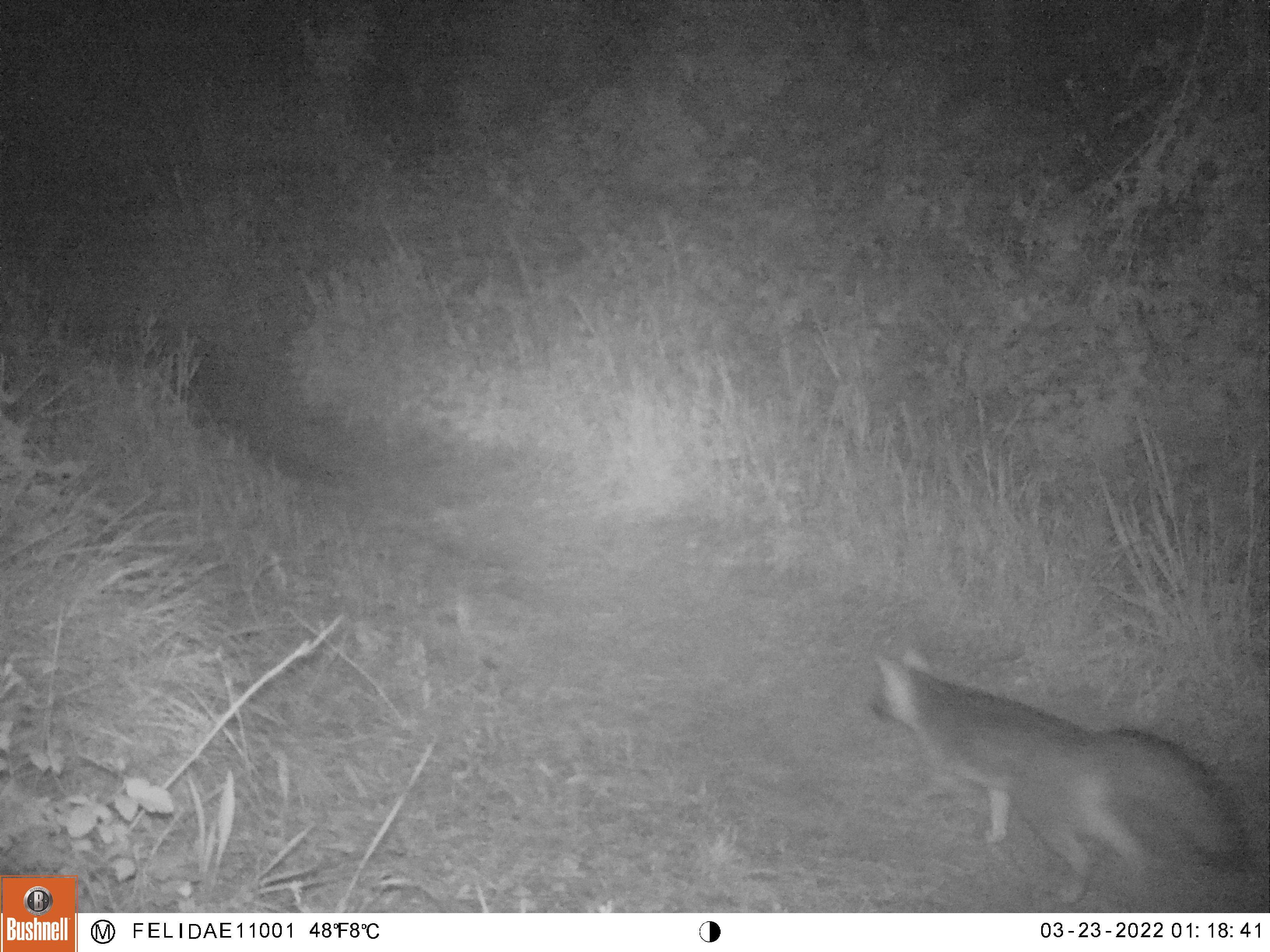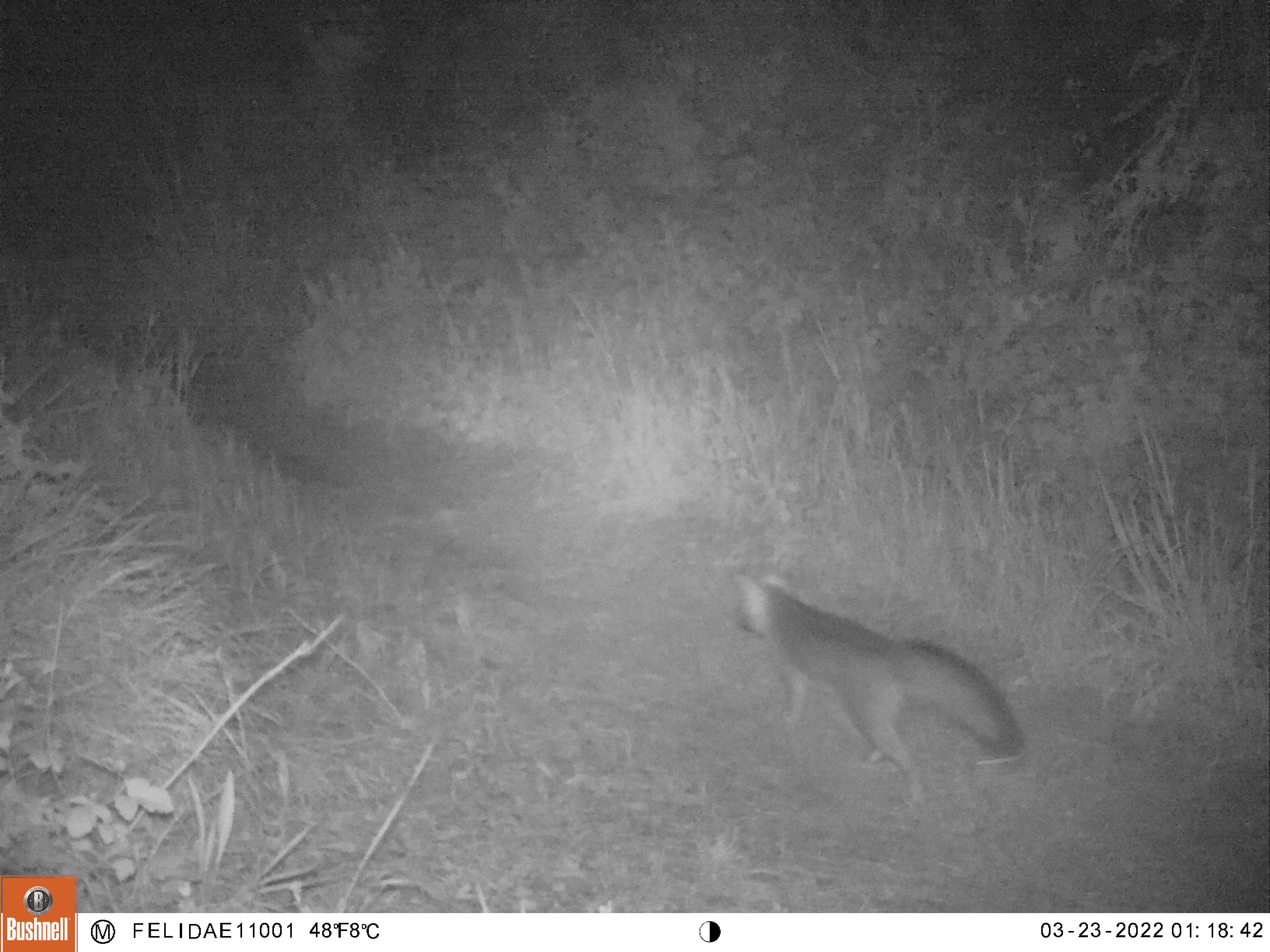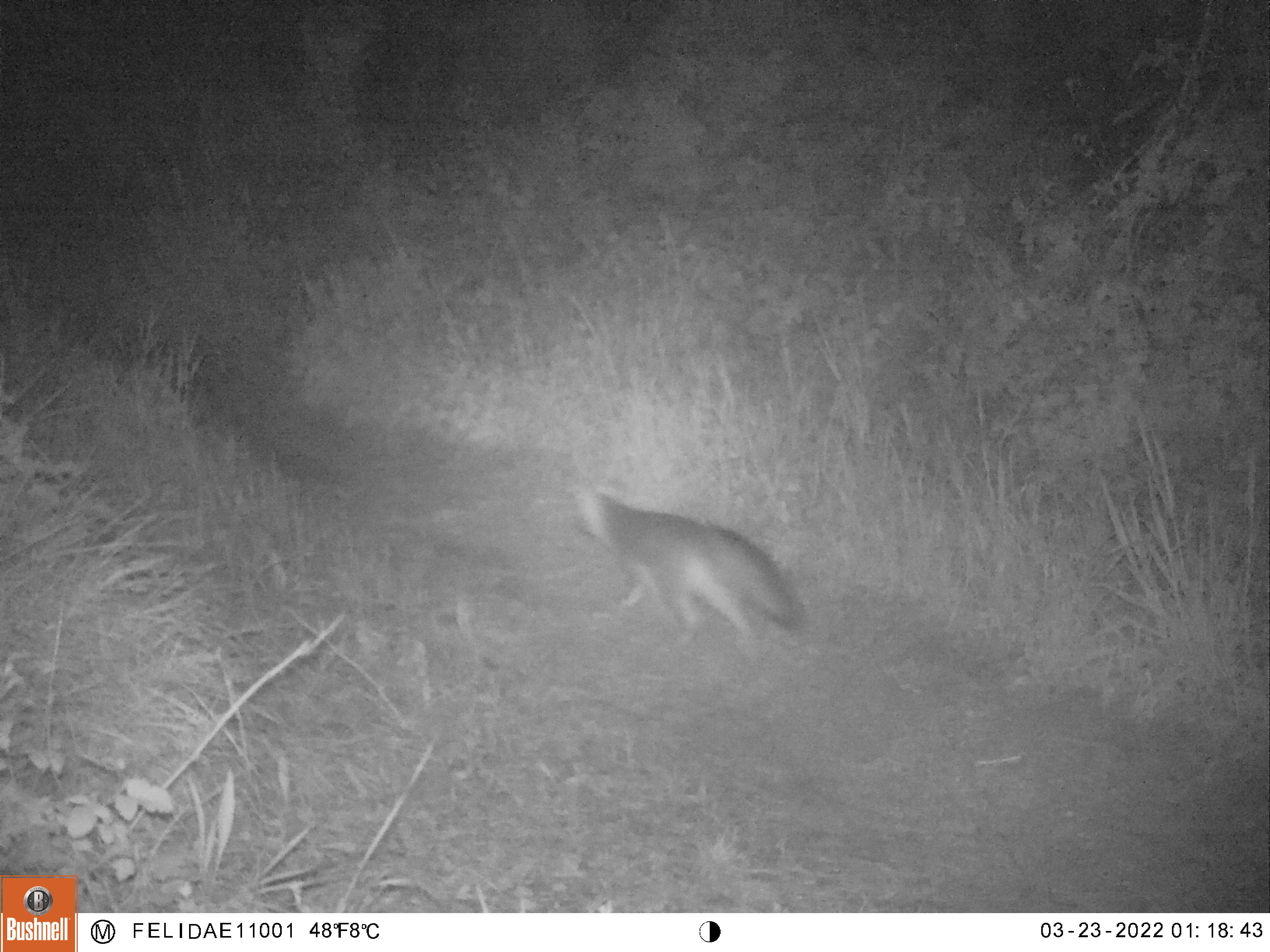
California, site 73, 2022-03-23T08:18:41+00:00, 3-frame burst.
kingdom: Animalia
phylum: Chordata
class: Mammalia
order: Carnivora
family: Canidae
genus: Urocyon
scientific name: Urocyon cinereoargenteus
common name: gray fox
Gray fox (Urocyon cinereoargenteus).